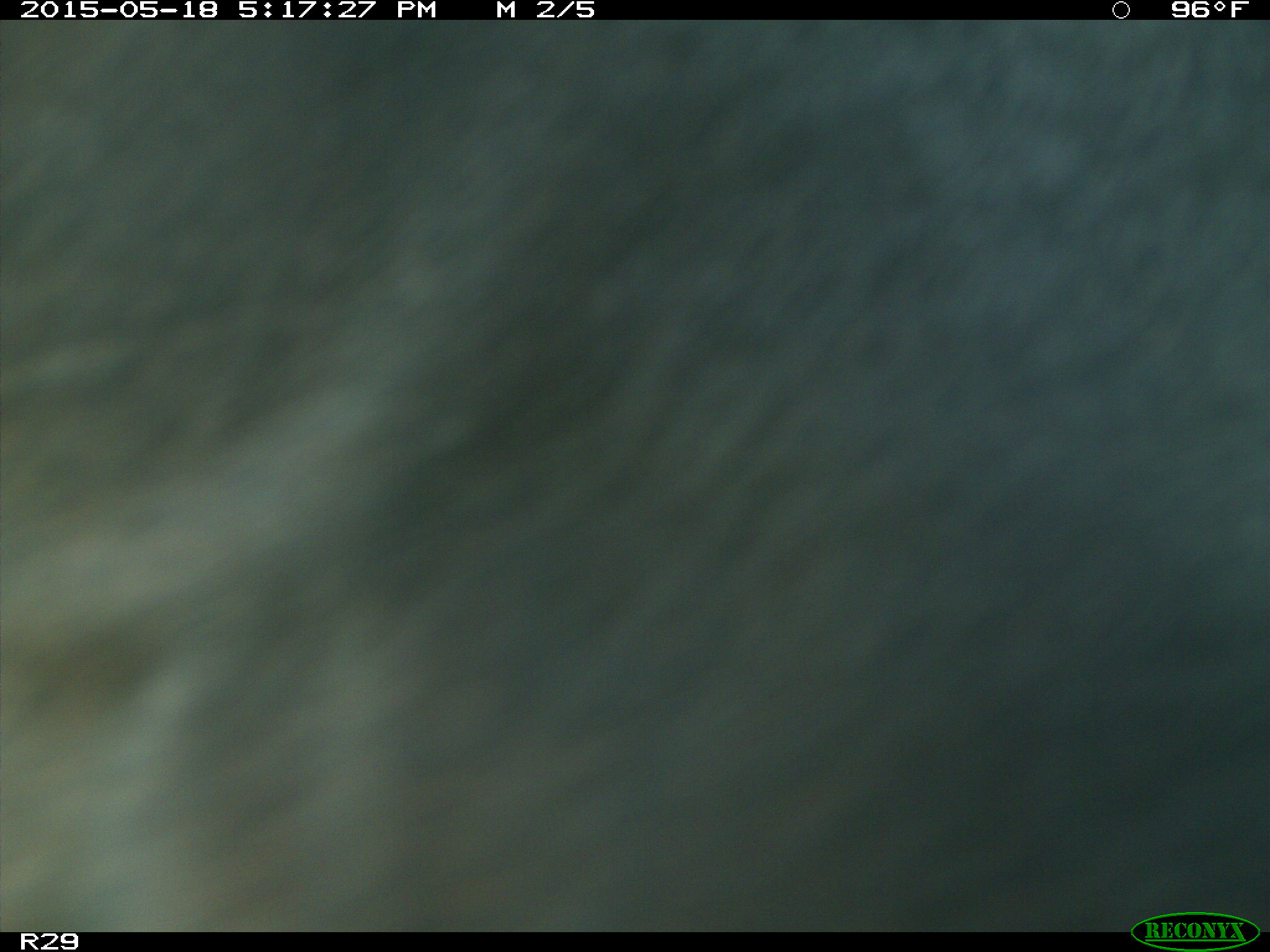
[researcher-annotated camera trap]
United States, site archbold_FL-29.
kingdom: Animalia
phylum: Chordata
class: Mammalia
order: Artiodactyla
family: Bovidae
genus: Bos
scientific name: Bos taurus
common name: domestic cow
Bos taurus (domestic cow).